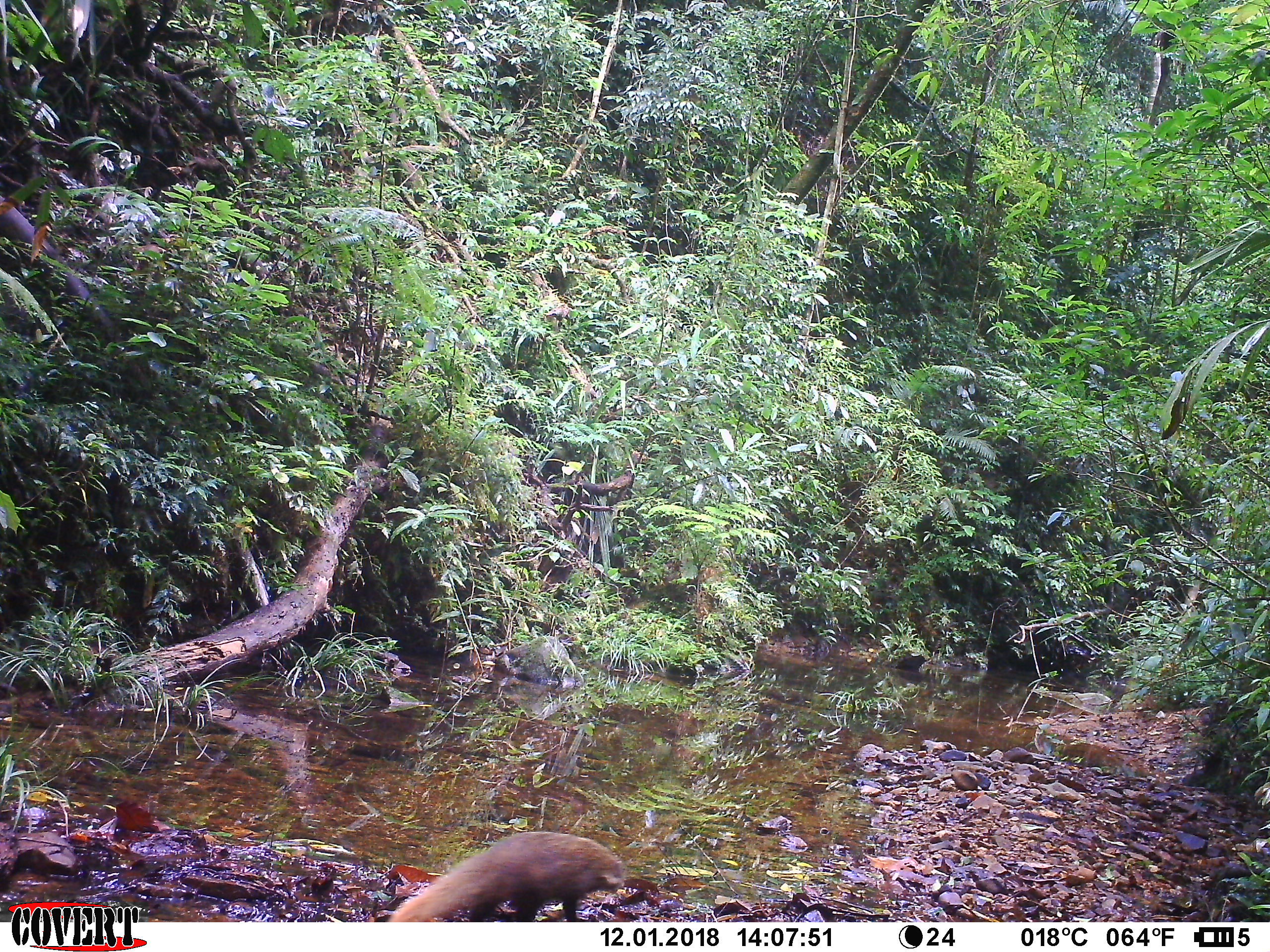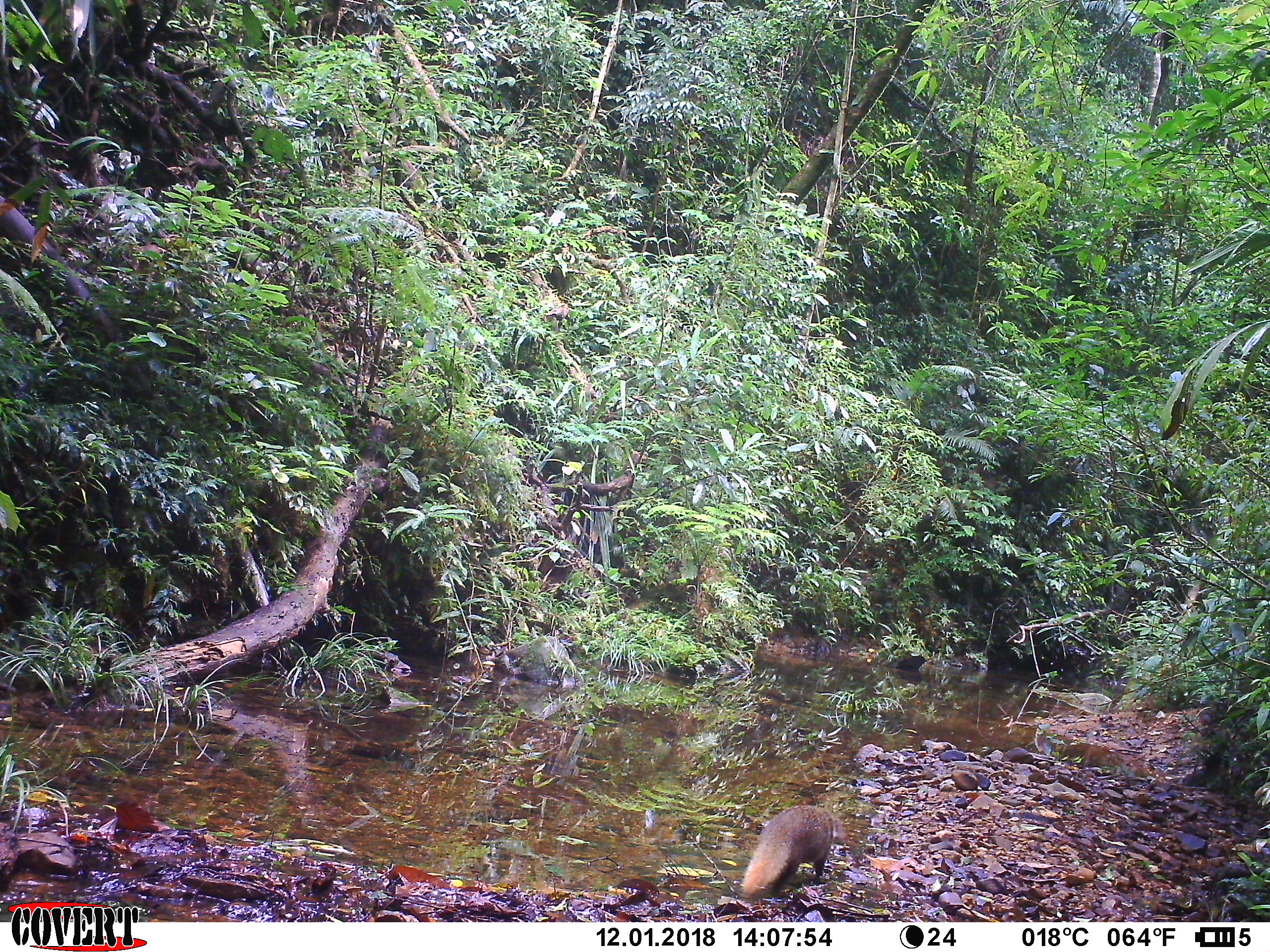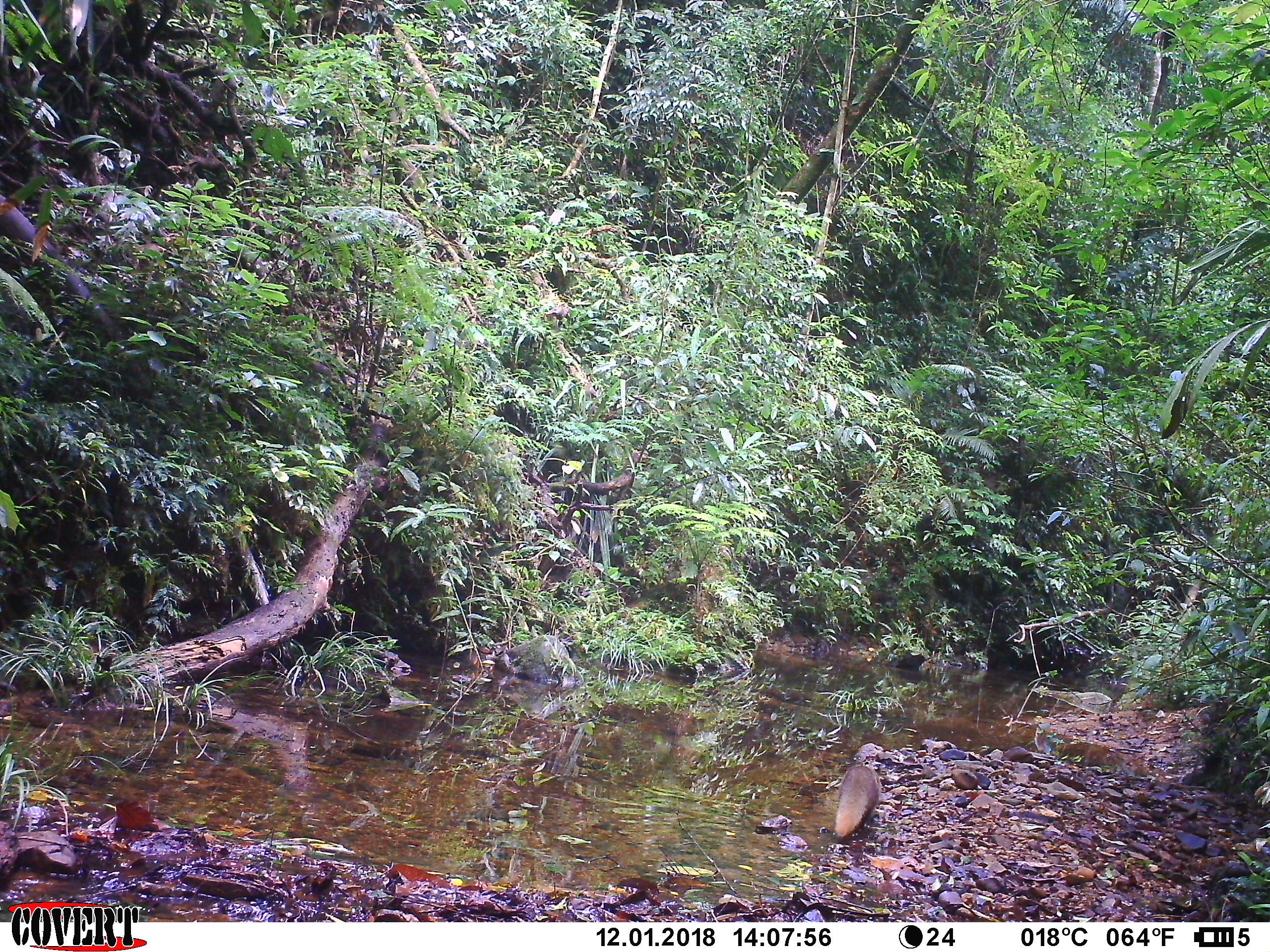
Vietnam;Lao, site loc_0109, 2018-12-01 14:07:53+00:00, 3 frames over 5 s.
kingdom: Animalia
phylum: Chordata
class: Mammalia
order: Carnivora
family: Herpestidae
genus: Urva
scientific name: Urva urva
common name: crab-eating mongoose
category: crab eating mongoose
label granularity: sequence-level